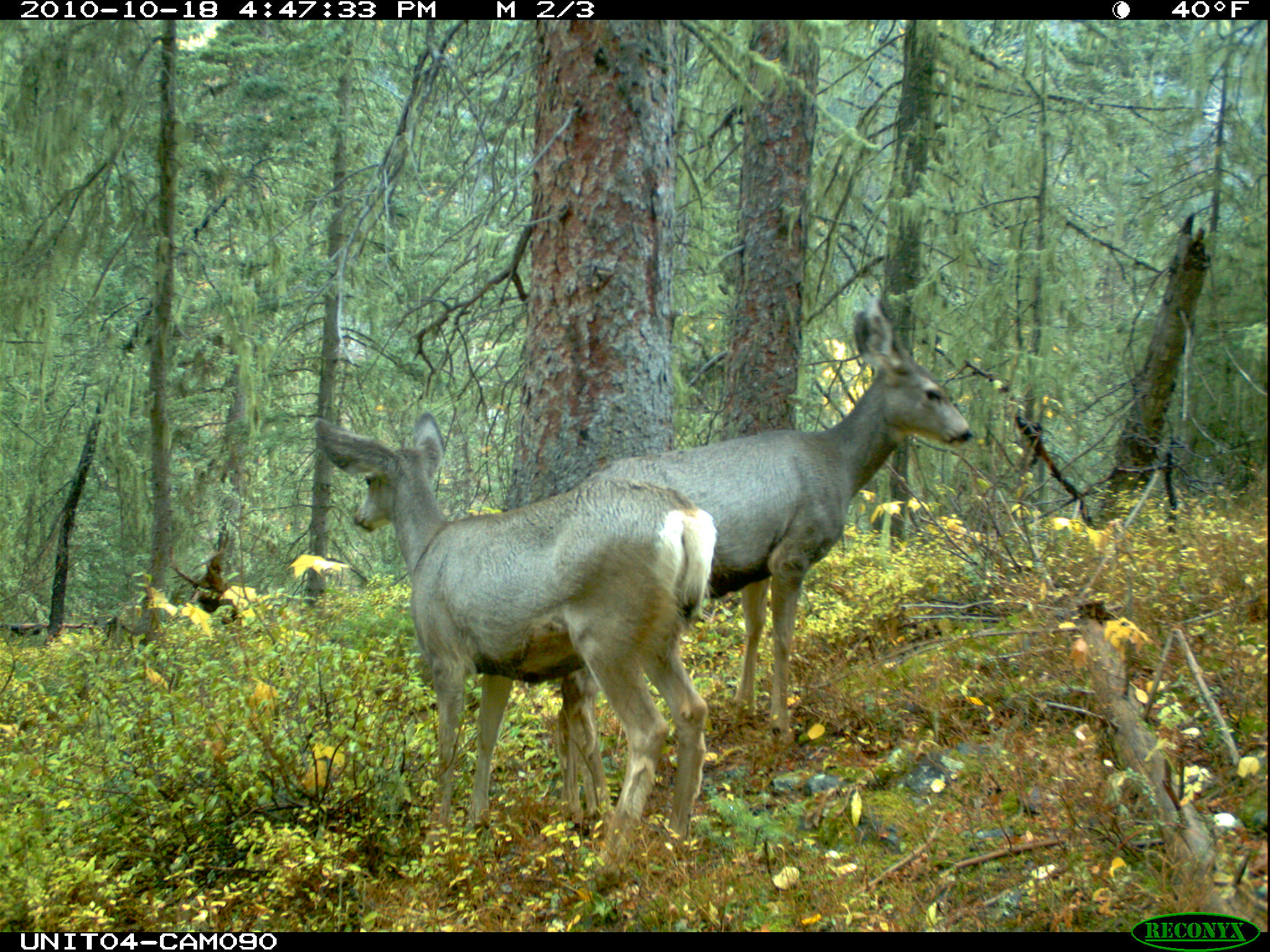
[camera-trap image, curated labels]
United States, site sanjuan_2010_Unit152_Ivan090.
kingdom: Animalia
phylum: Chordata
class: Mammalia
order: Artiodactyla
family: Cervidae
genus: Odocoileus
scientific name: Odocoileus hemionus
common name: mule deer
Odocoileus hemionus (mule deer).